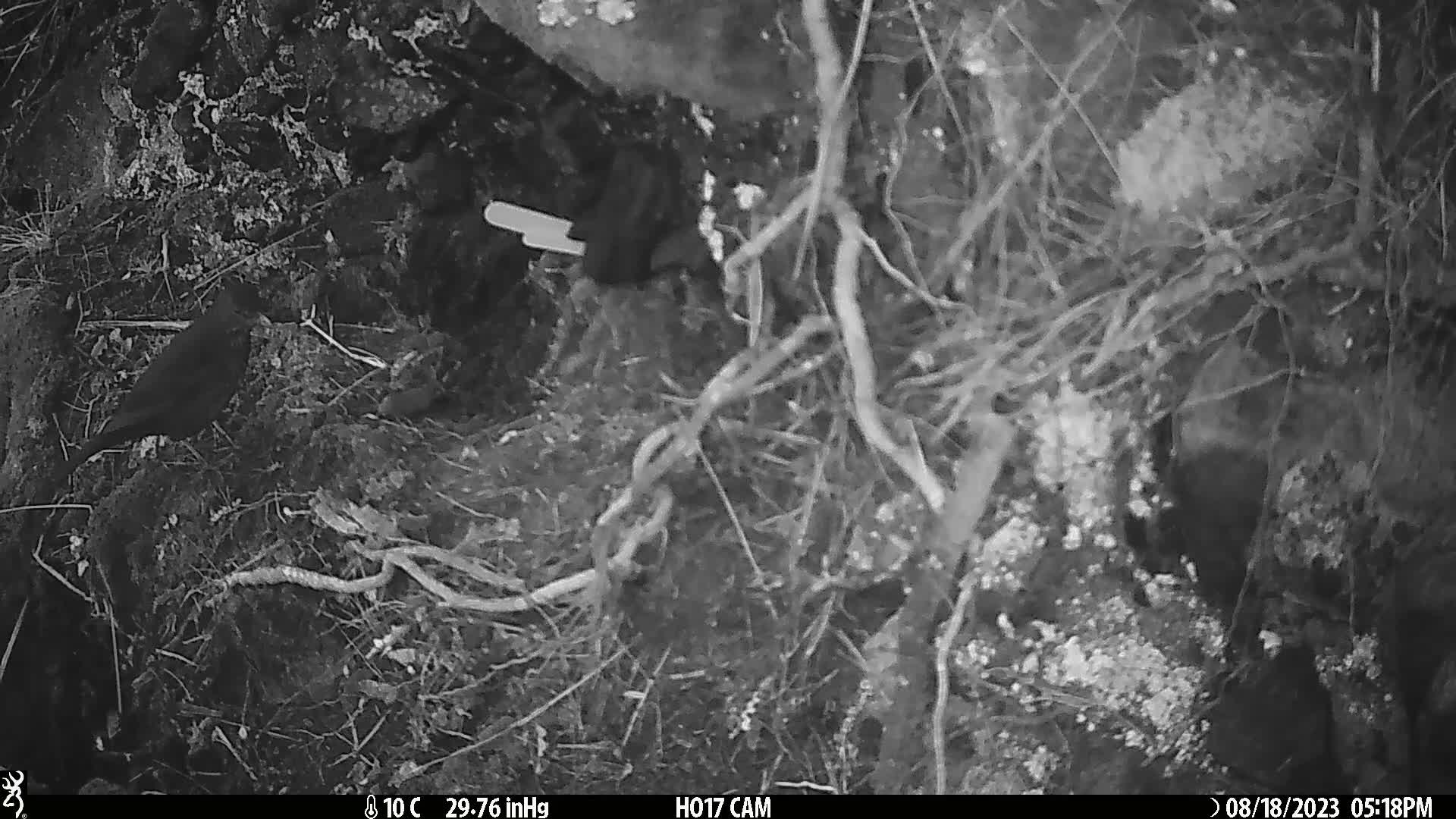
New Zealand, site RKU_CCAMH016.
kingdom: Animalia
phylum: Chordata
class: Aves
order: Passeriformes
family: Turdidae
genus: Turdus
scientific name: Turdus merula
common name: eurasian blackbird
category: blackbird